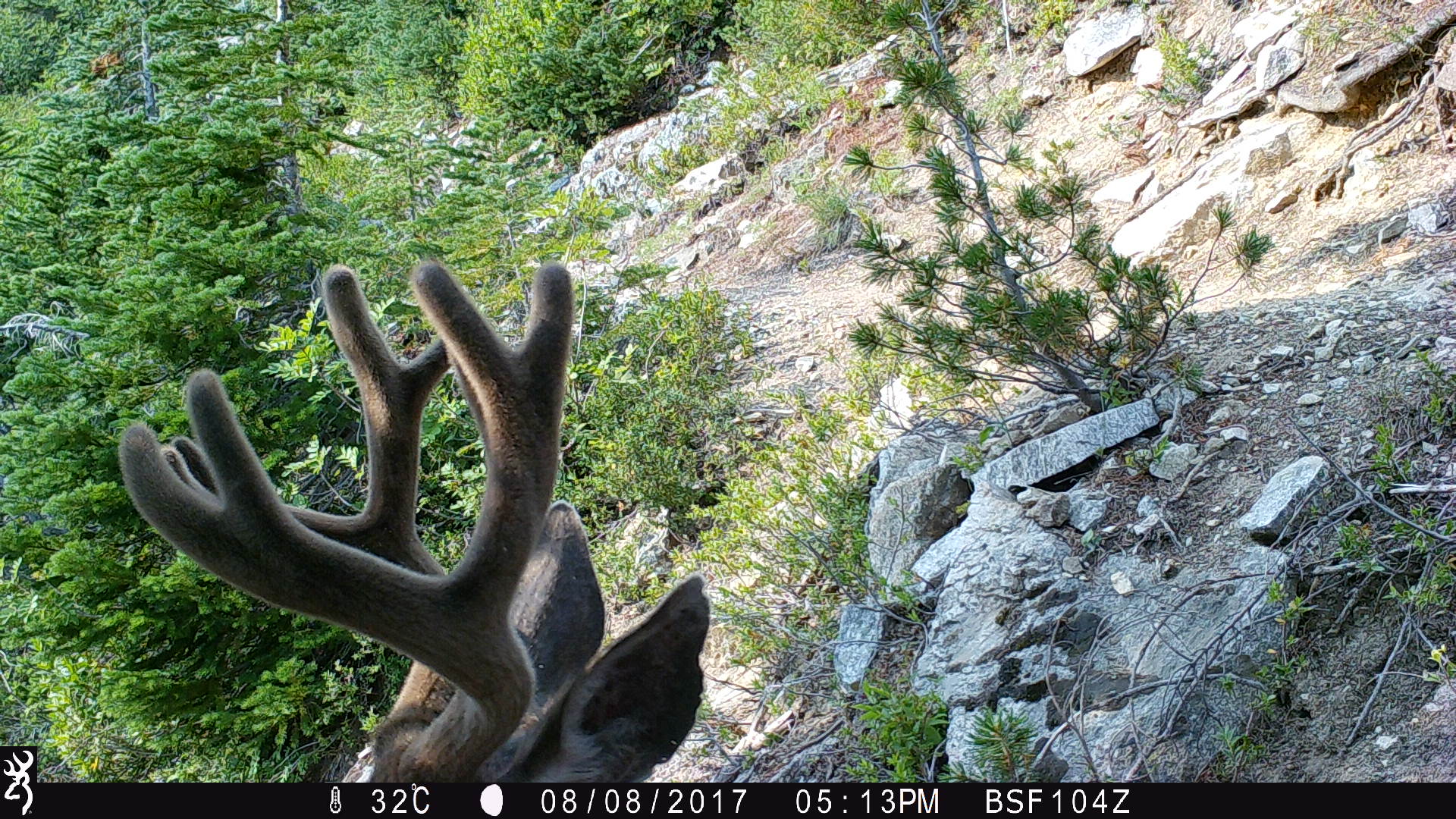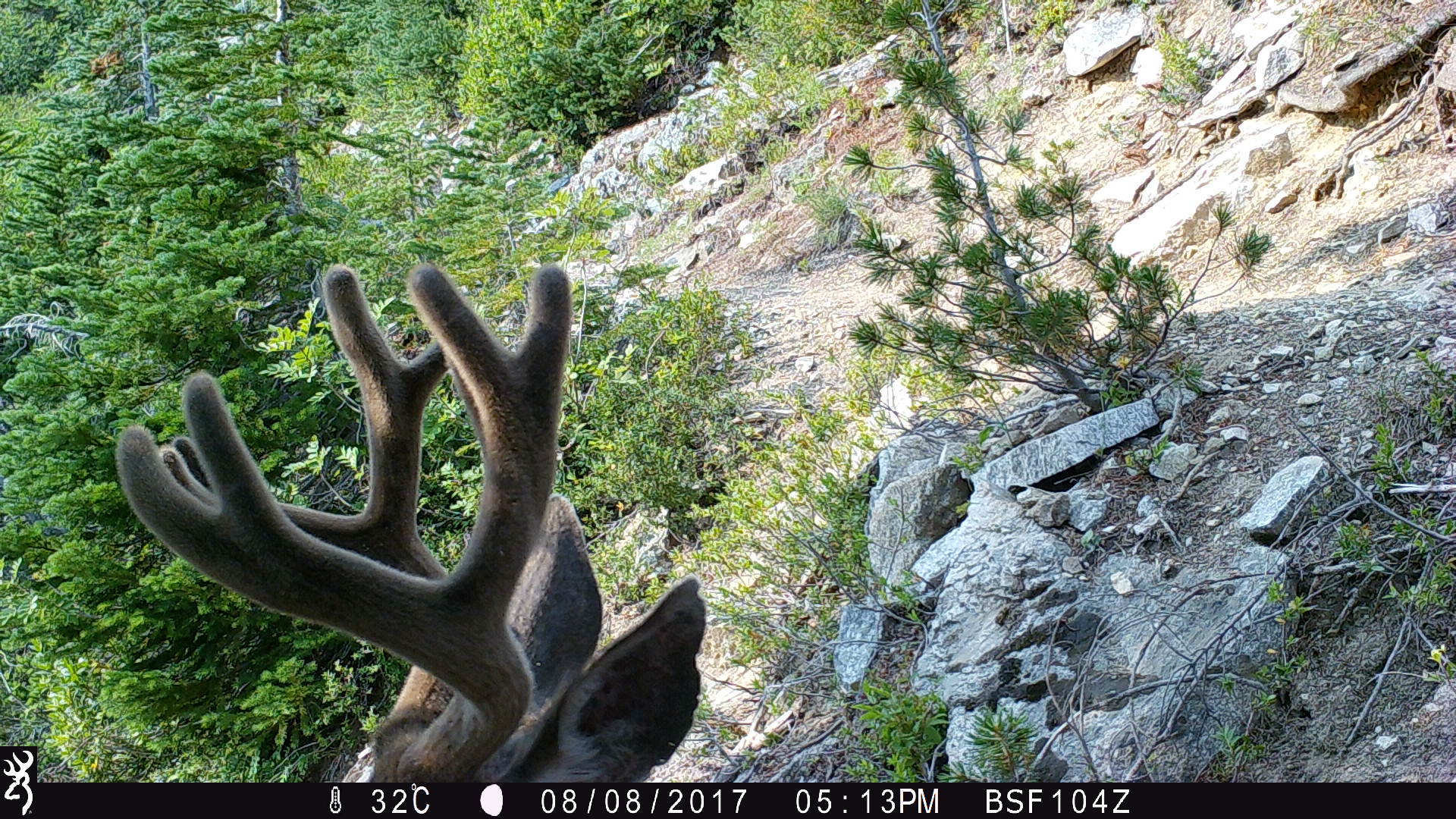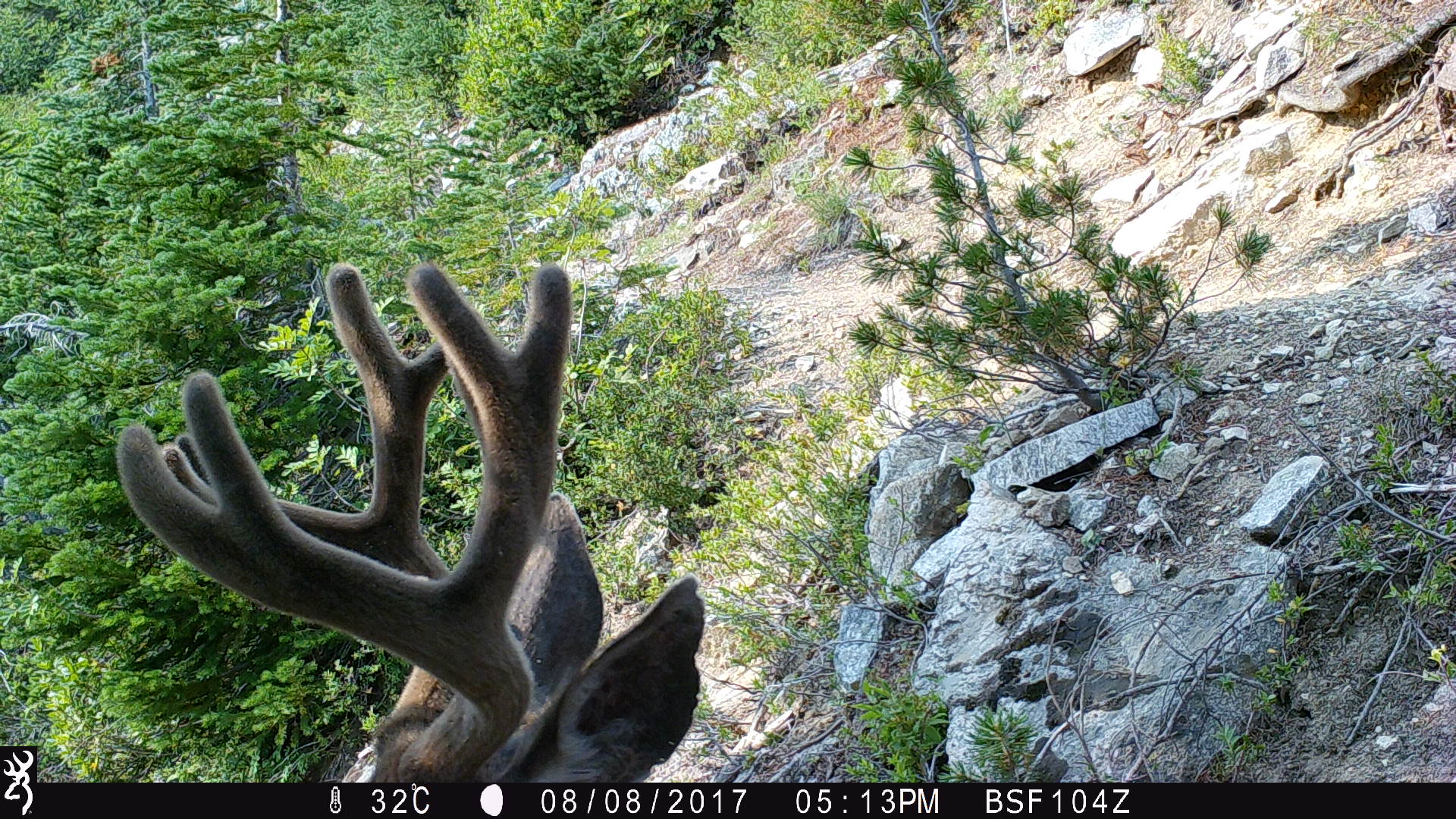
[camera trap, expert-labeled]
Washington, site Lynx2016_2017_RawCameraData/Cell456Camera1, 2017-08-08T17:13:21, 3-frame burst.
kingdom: Animalia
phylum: Chordata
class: Mammalia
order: Artiodactyla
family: Cervidae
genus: Odocoileus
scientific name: Odocoileus hemionus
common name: mule deer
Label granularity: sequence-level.